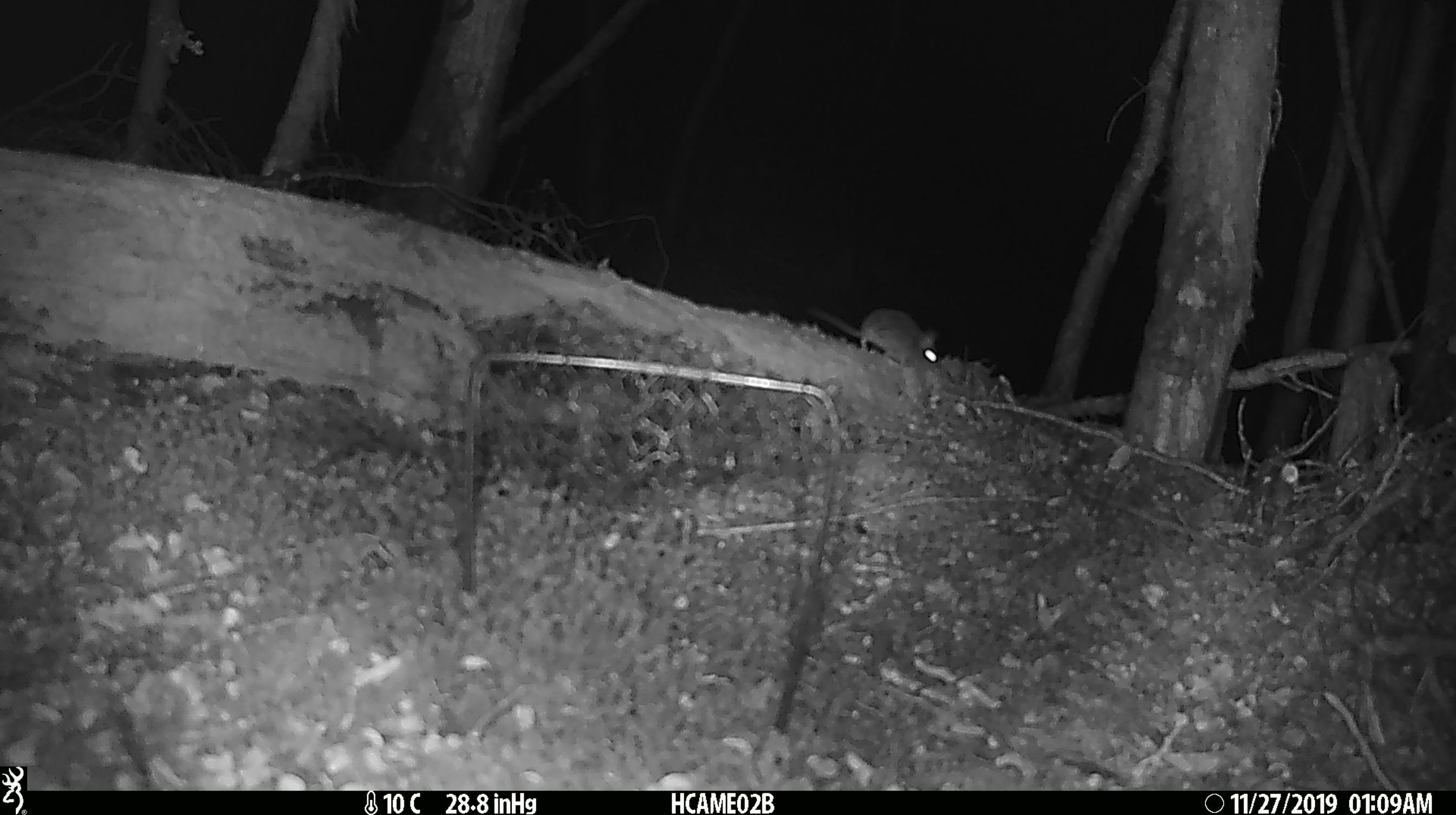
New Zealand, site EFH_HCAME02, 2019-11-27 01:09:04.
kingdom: Animalia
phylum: Chordata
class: Mammalia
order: Rodentia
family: Muridae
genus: Mus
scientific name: Mus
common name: mouse